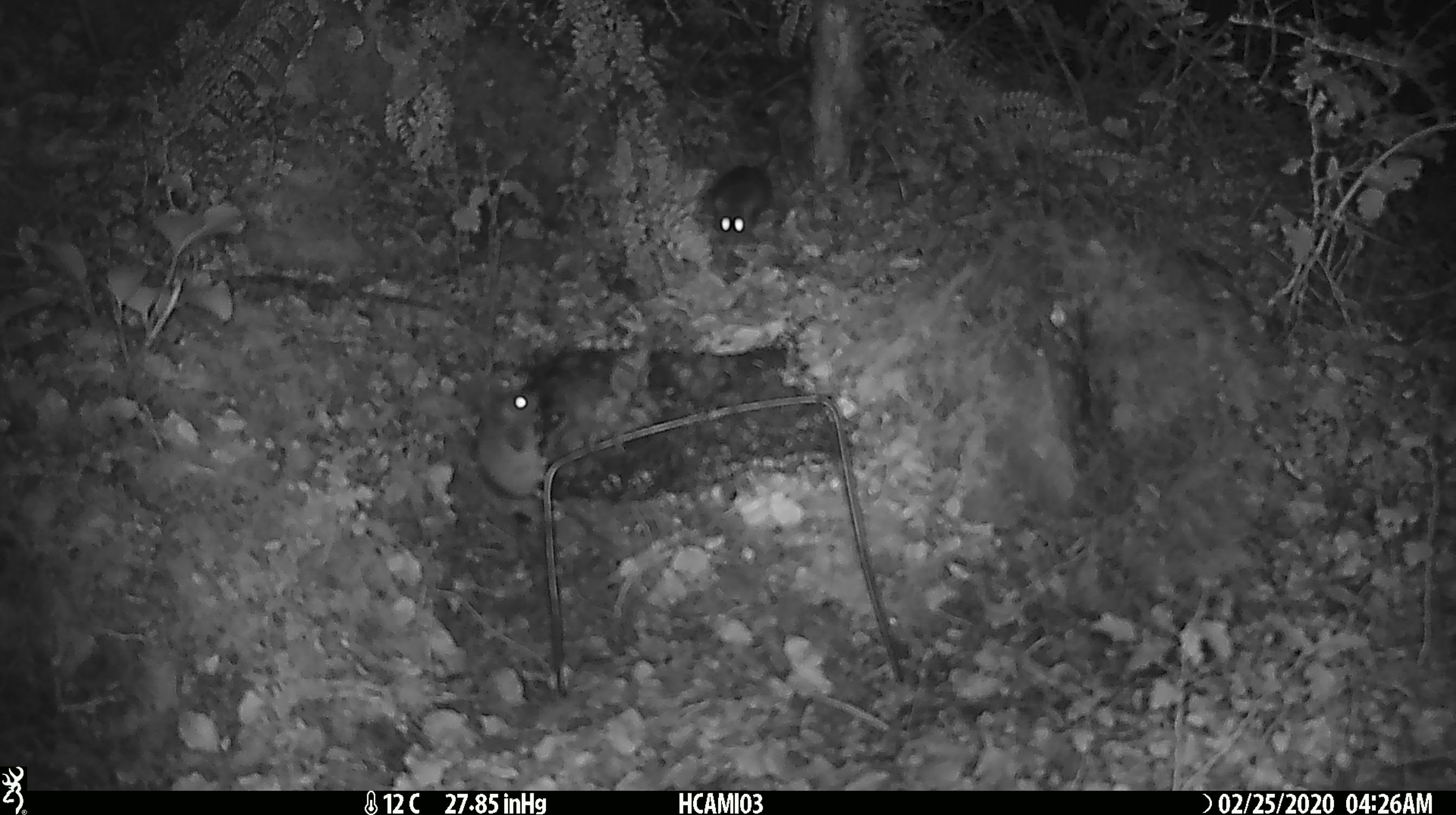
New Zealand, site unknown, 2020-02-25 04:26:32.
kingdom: Animalia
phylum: Chordata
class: Mammalia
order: Rodentia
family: Muridae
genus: Mus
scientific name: Mus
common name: mouse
Mouse (Mus).